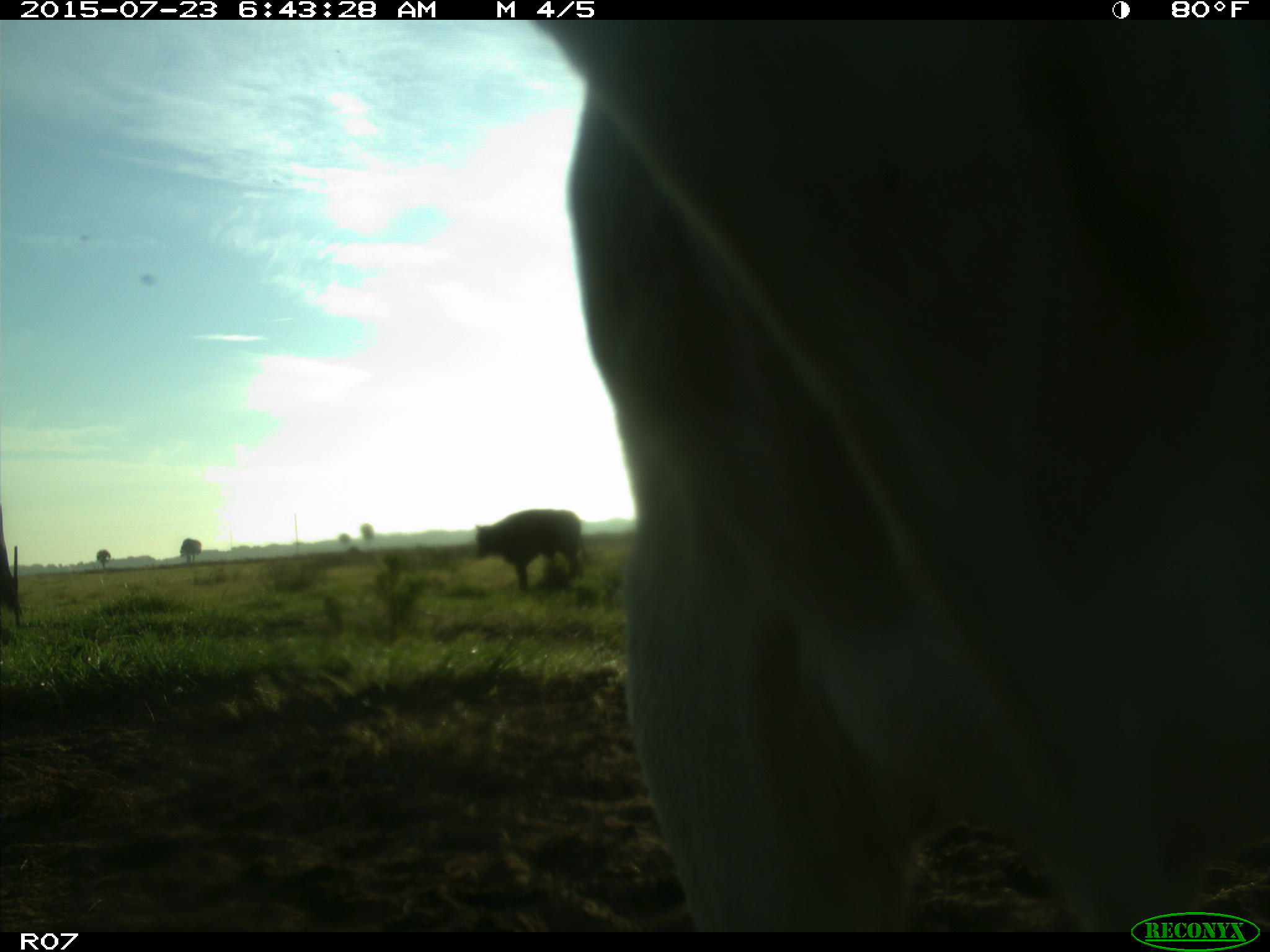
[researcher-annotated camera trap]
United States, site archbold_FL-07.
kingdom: Animalia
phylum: Chordata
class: Mammalia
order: Artiodactyla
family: Bovidae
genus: Bos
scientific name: Bos taurus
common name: domestic cow